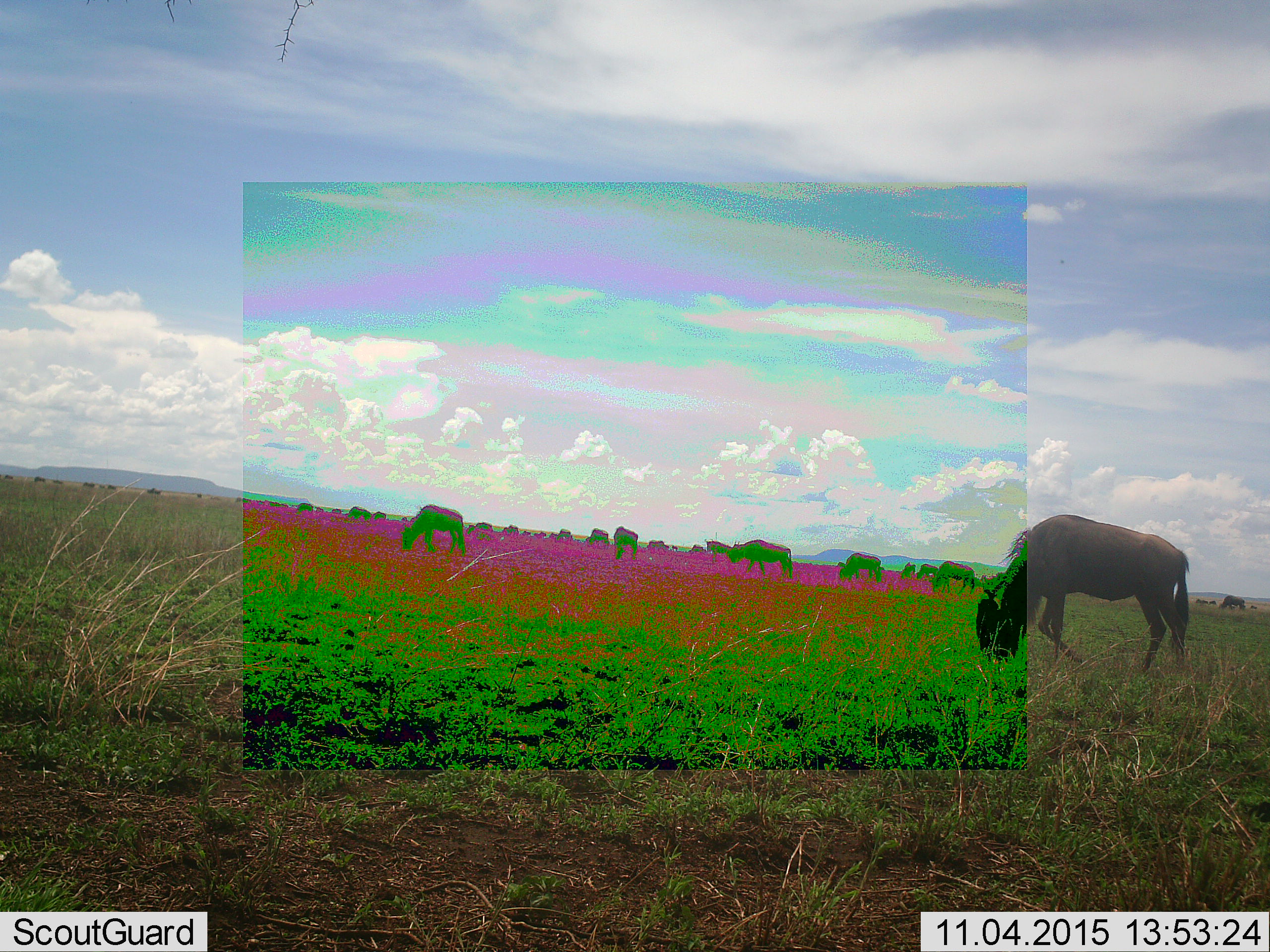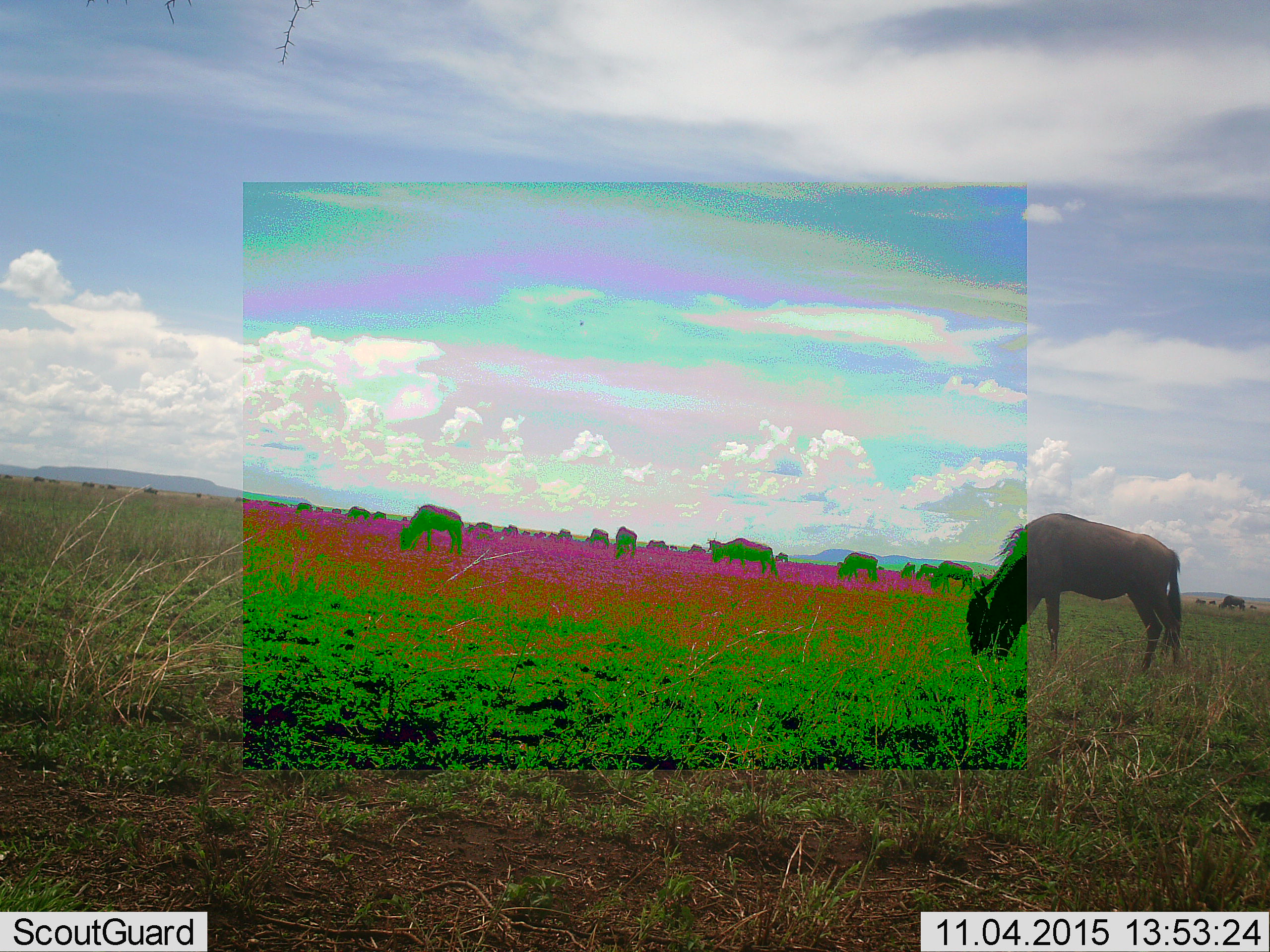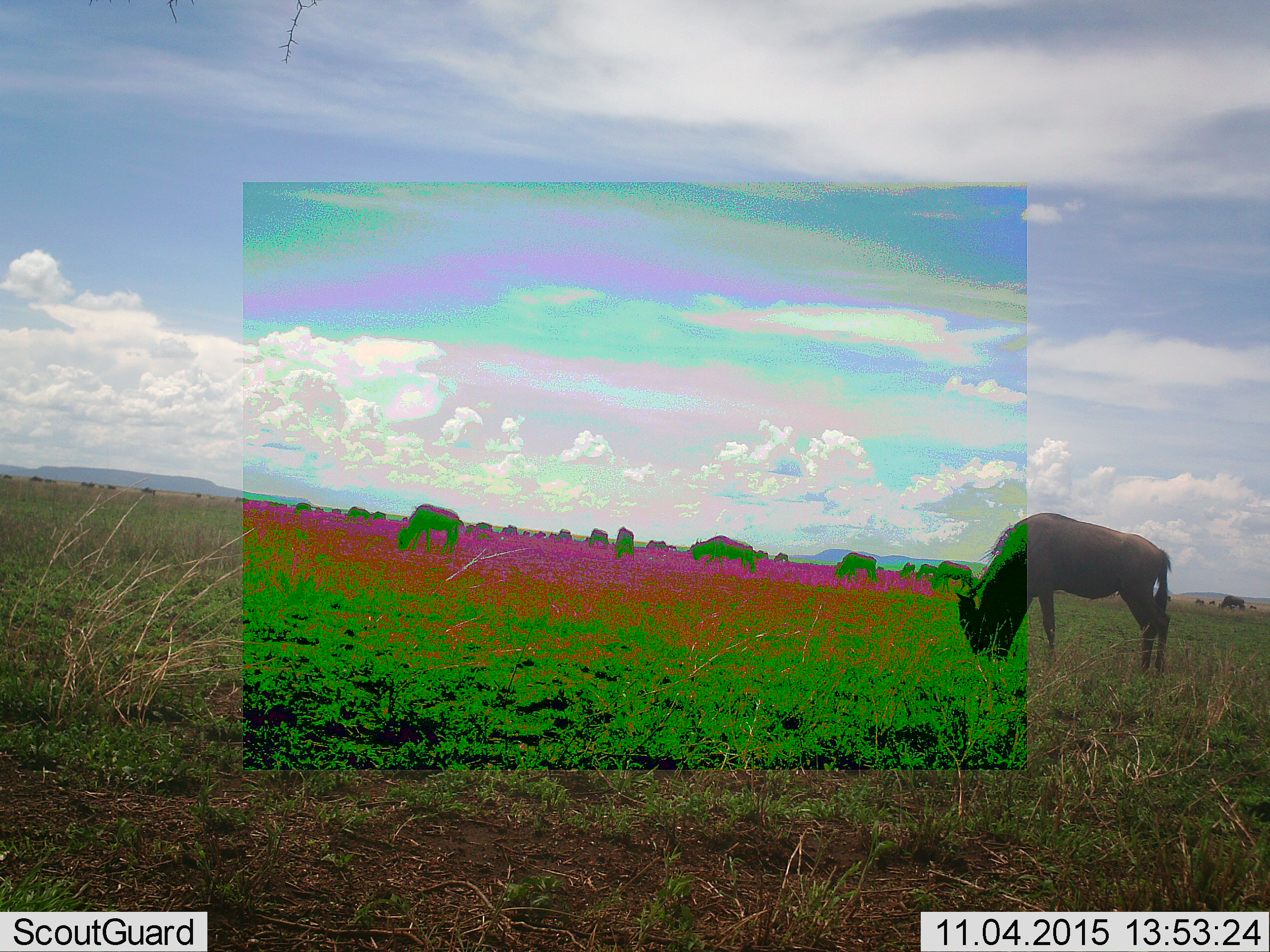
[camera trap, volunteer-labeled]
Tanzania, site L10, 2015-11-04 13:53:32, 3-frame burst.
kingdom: Animalia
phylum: Chordata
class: Mammalia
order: Artiodactyla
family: Bovidae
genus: Connochaetes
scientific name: Connochaetes taurinus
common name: blue wildebeest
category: wildebeest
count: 11-50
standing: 0%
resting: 0%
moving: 0%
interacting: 0%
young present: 0%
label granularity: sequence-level